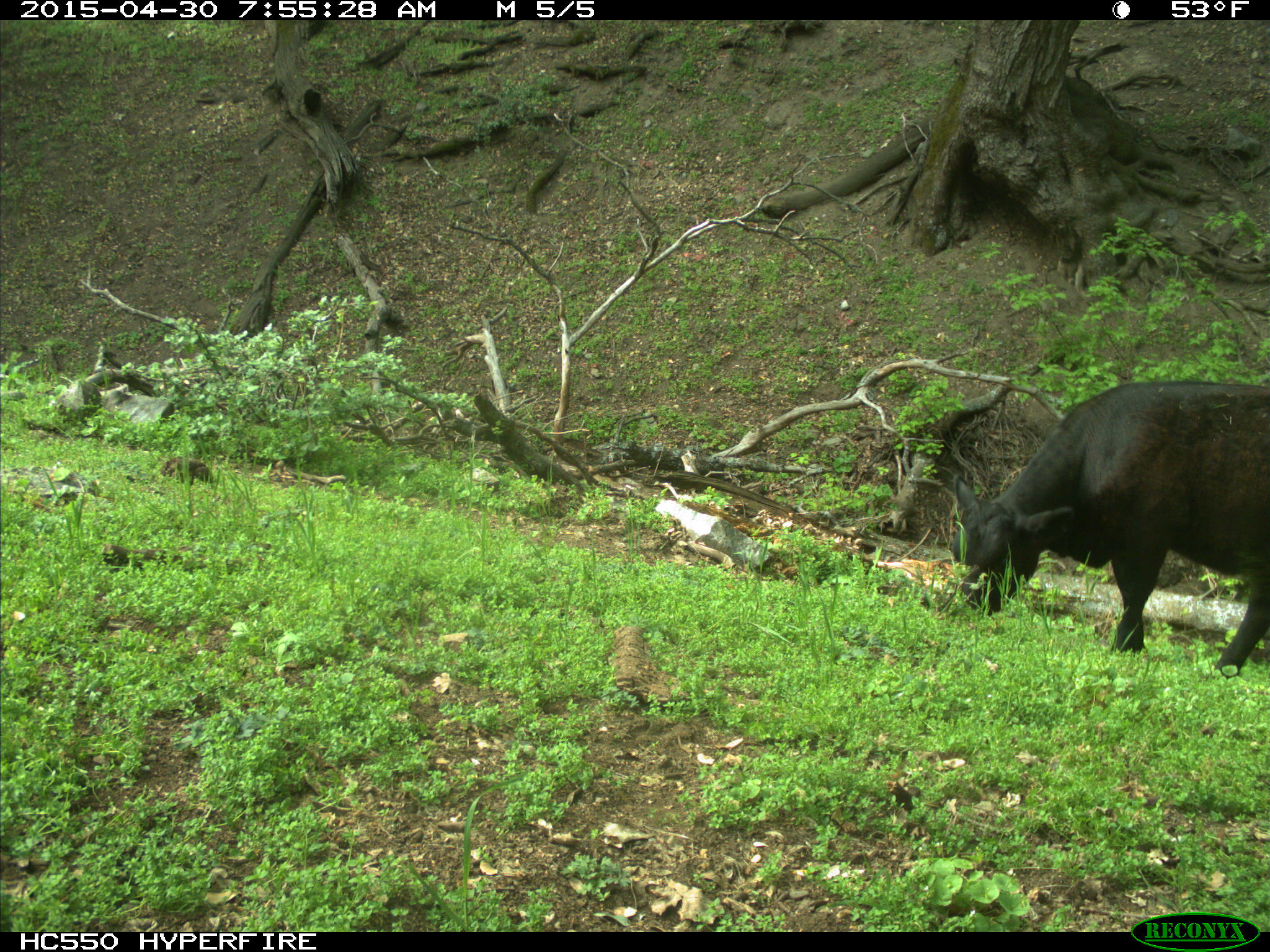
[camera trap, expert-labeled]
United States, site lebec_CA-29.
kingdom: Animalia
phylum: Chordata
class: Mammalia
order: Artiodactyla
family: Bovidae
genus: Bos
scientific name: Bos taurus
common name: domestic cow